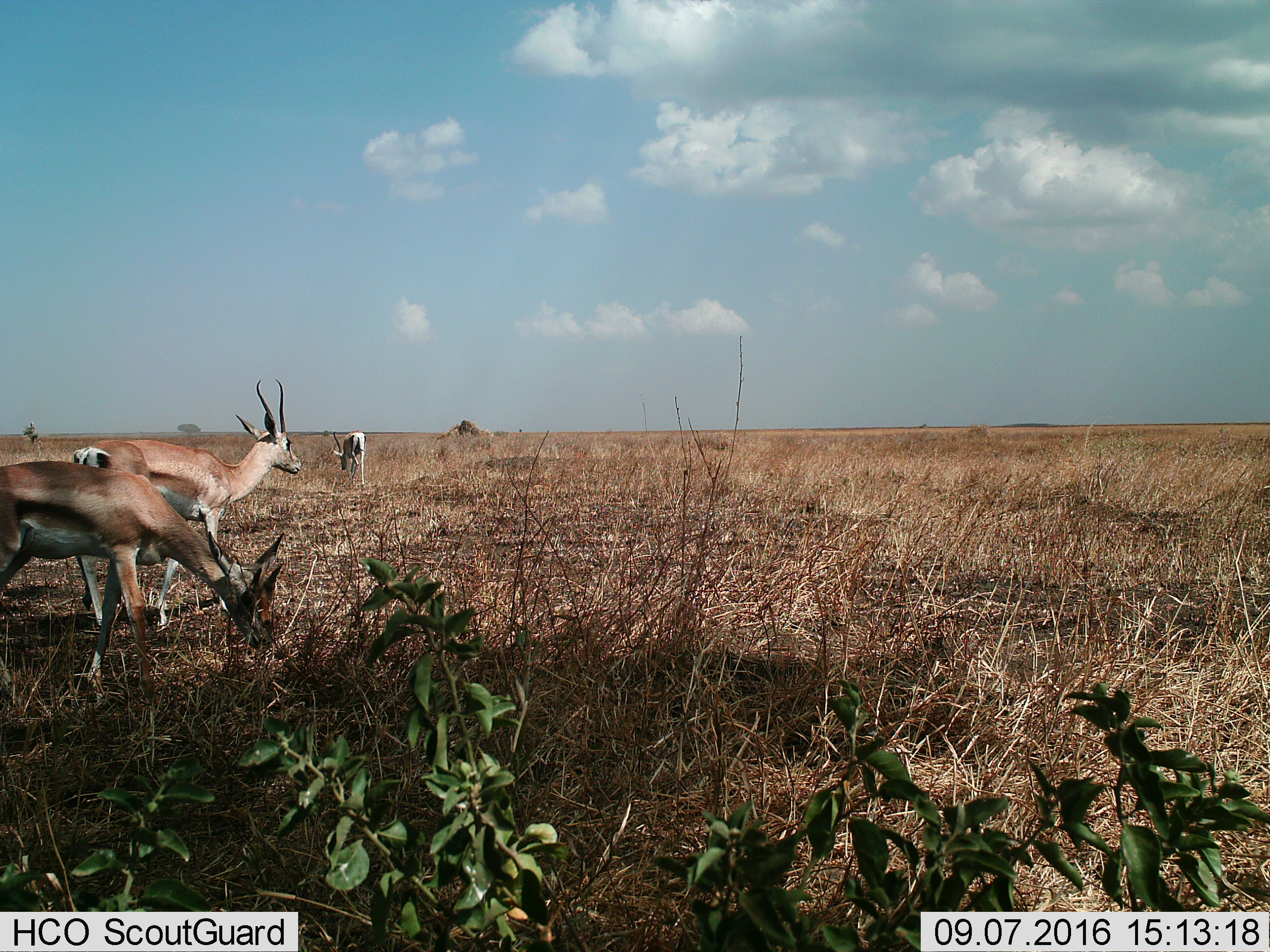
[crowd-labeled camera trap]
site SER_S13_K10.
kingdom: Animalia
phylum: Chordata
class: Mammalia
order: Artiodactyla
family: Bovidae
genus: Nanger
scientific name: Nanger granti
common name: grant's gazelle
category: gazellegrants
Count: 3.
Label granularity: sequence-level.